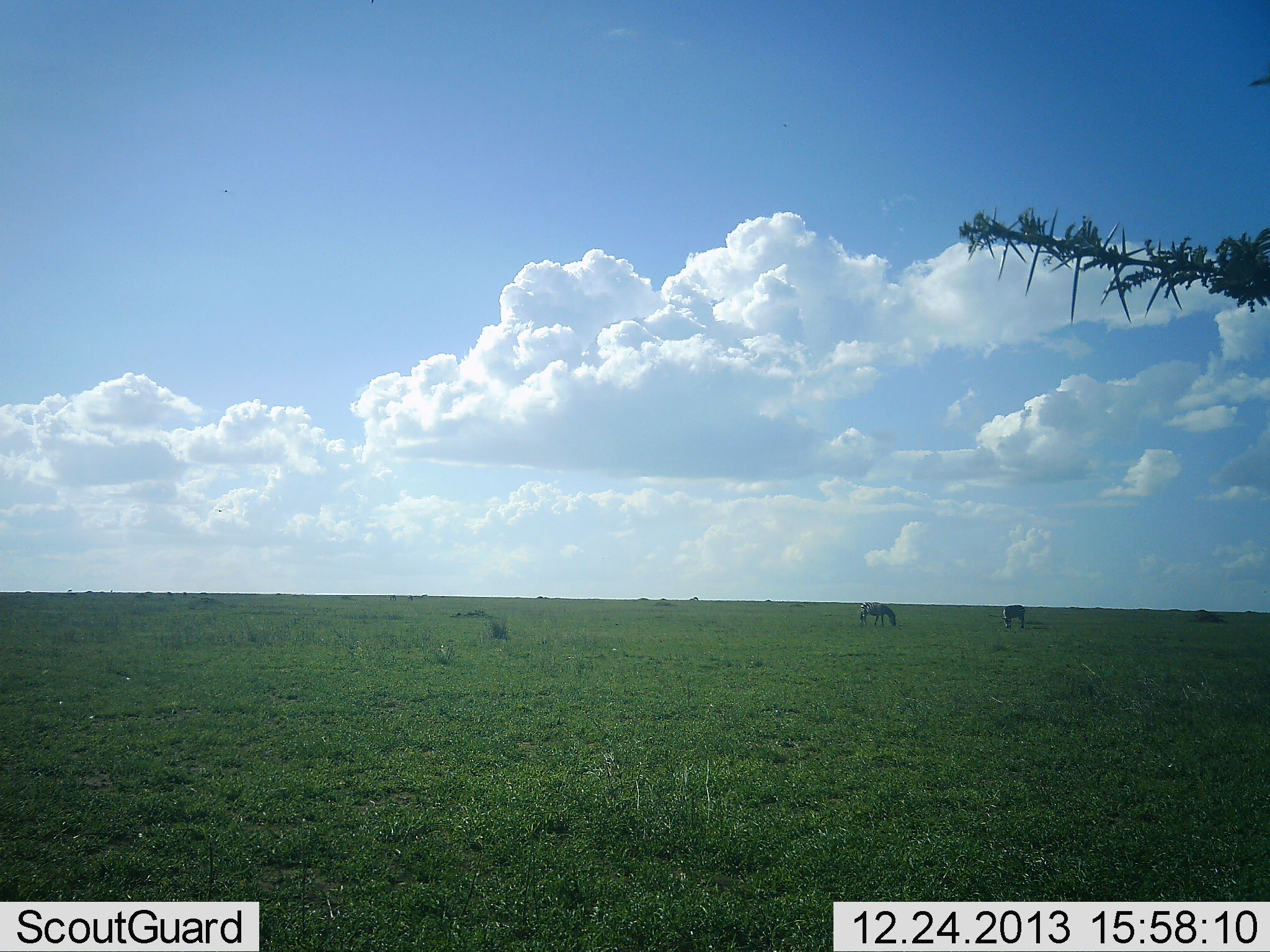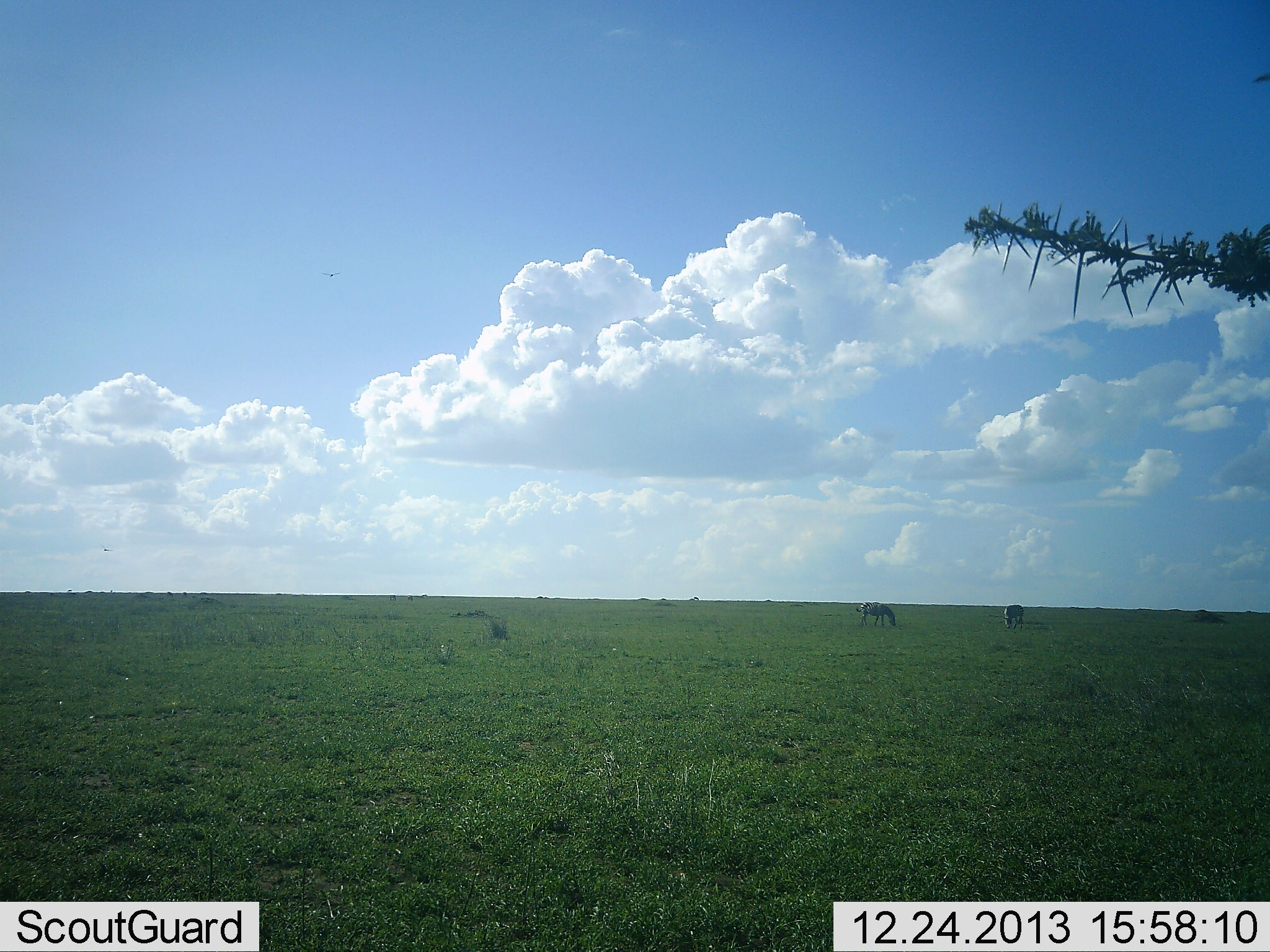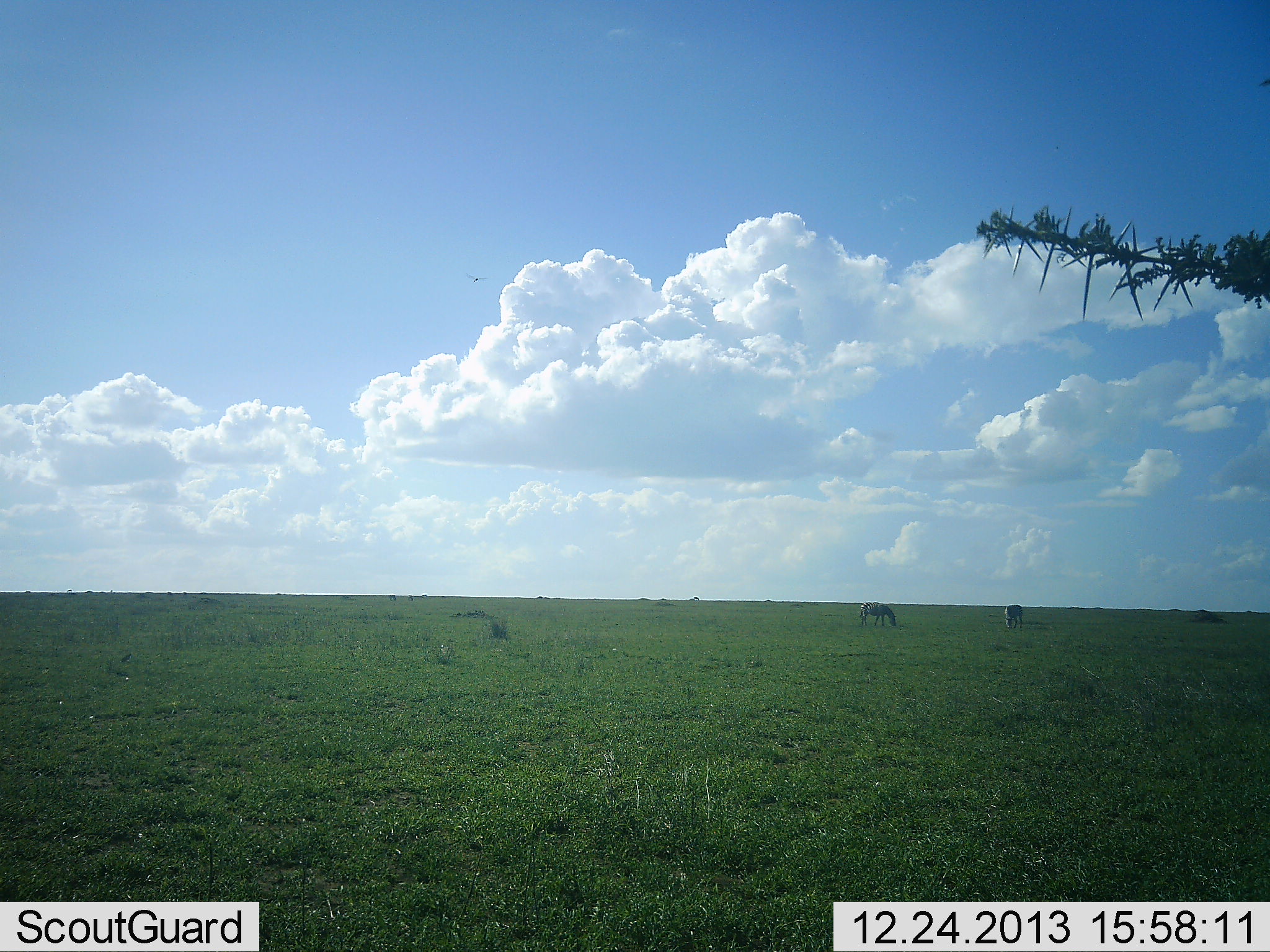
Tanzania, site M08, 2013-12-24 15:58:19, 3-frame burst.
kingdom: Animalia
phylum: Chordata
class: Mammalia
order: Perissodactyla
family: Equidae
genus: Equus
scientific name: Equus quagga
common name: plains zebra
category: zebra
Zebra (plains zebra) (Equus quagga), count 2. Behavior (volunteer vote fractions): standing 10%, resting 0%, moving 0%, interacting 0%. Young present (vote fraction): 0%. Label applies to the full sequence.